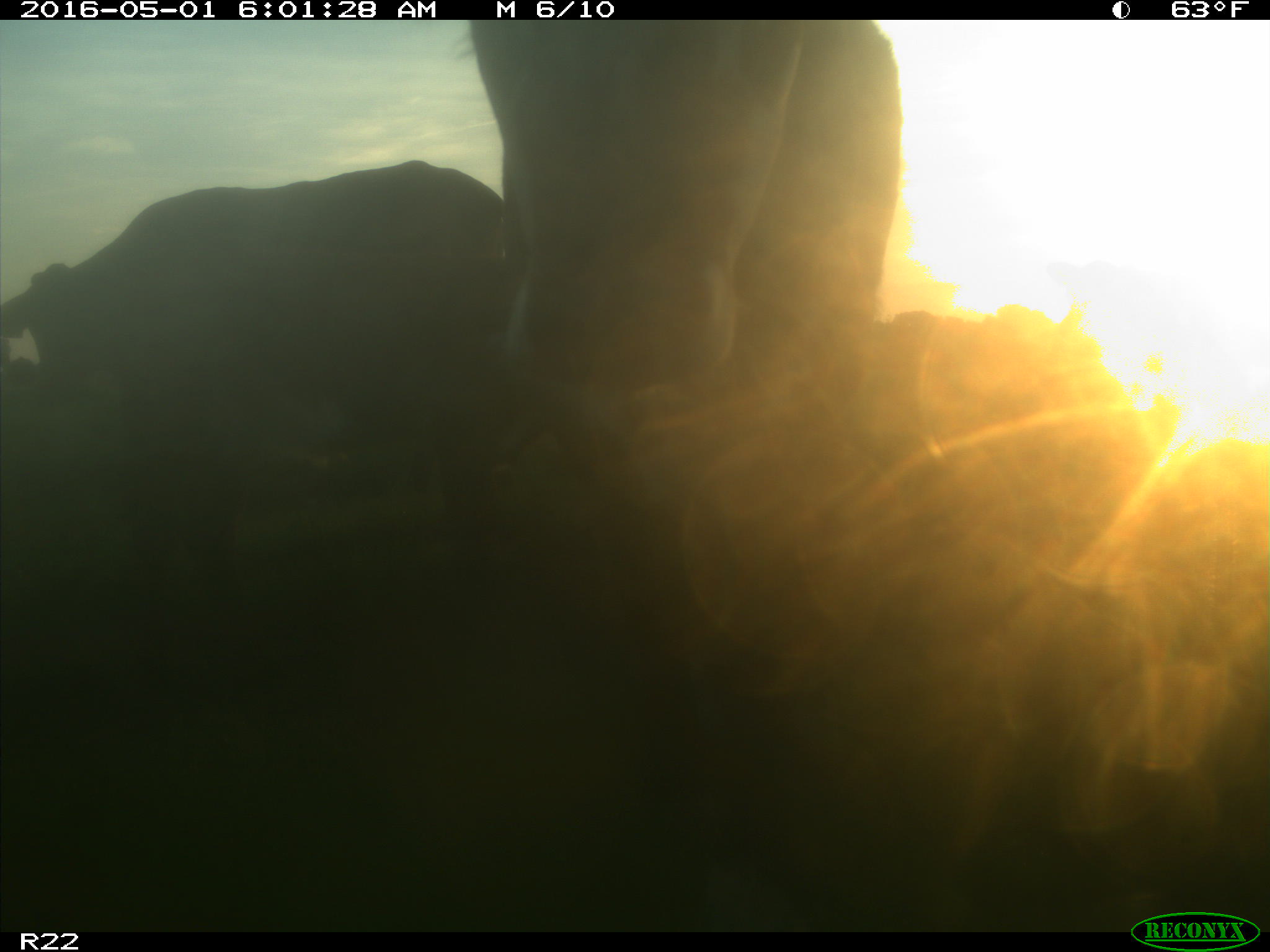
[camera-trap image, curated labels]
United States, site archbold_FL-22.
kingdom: Animalia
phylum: Chordata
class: Mammalia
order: Artiodactyla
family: Bovidae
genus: Bos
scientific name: Bos taurus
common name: domestic cow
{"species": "Bos taurus (domestic cow)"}